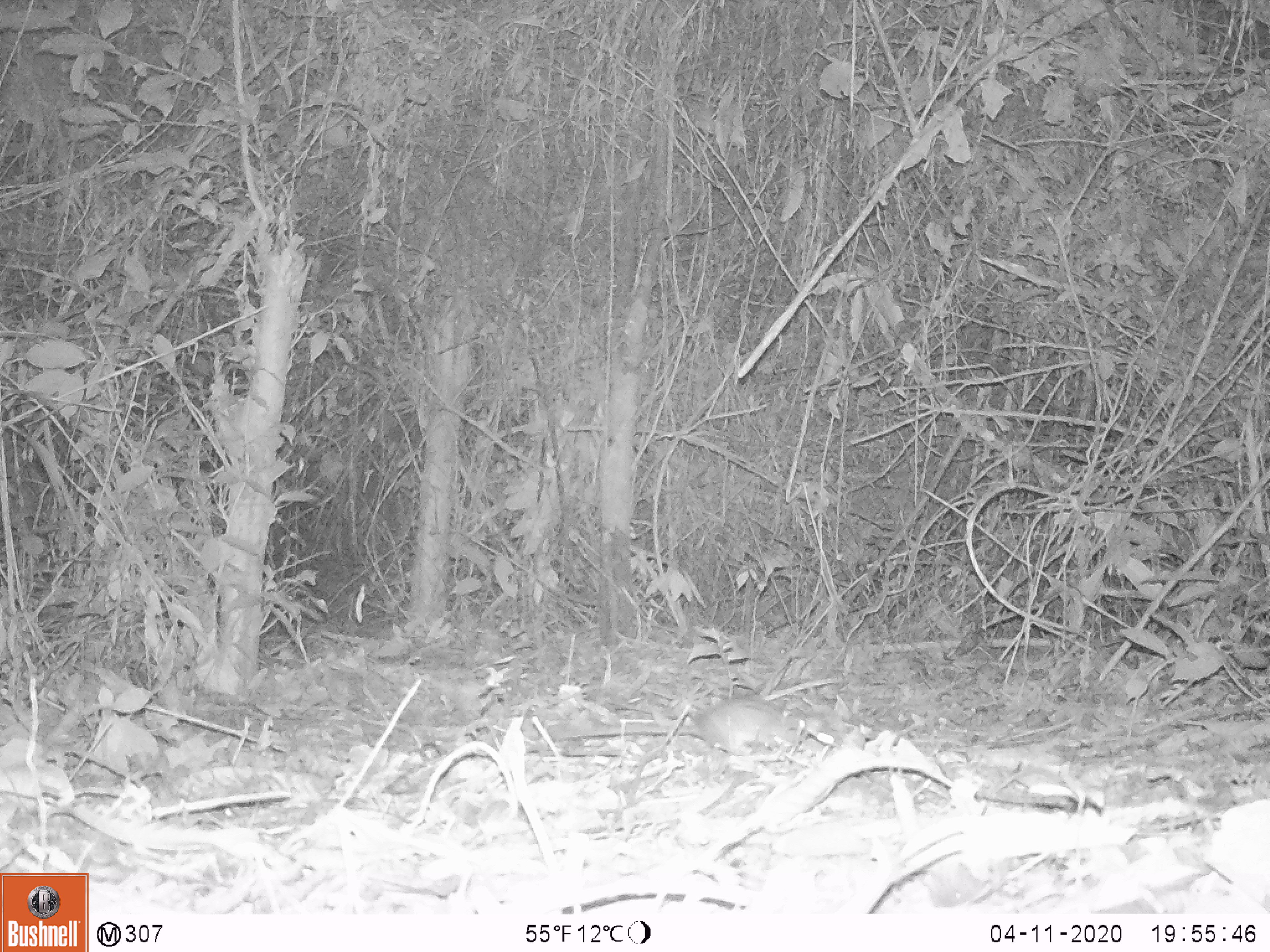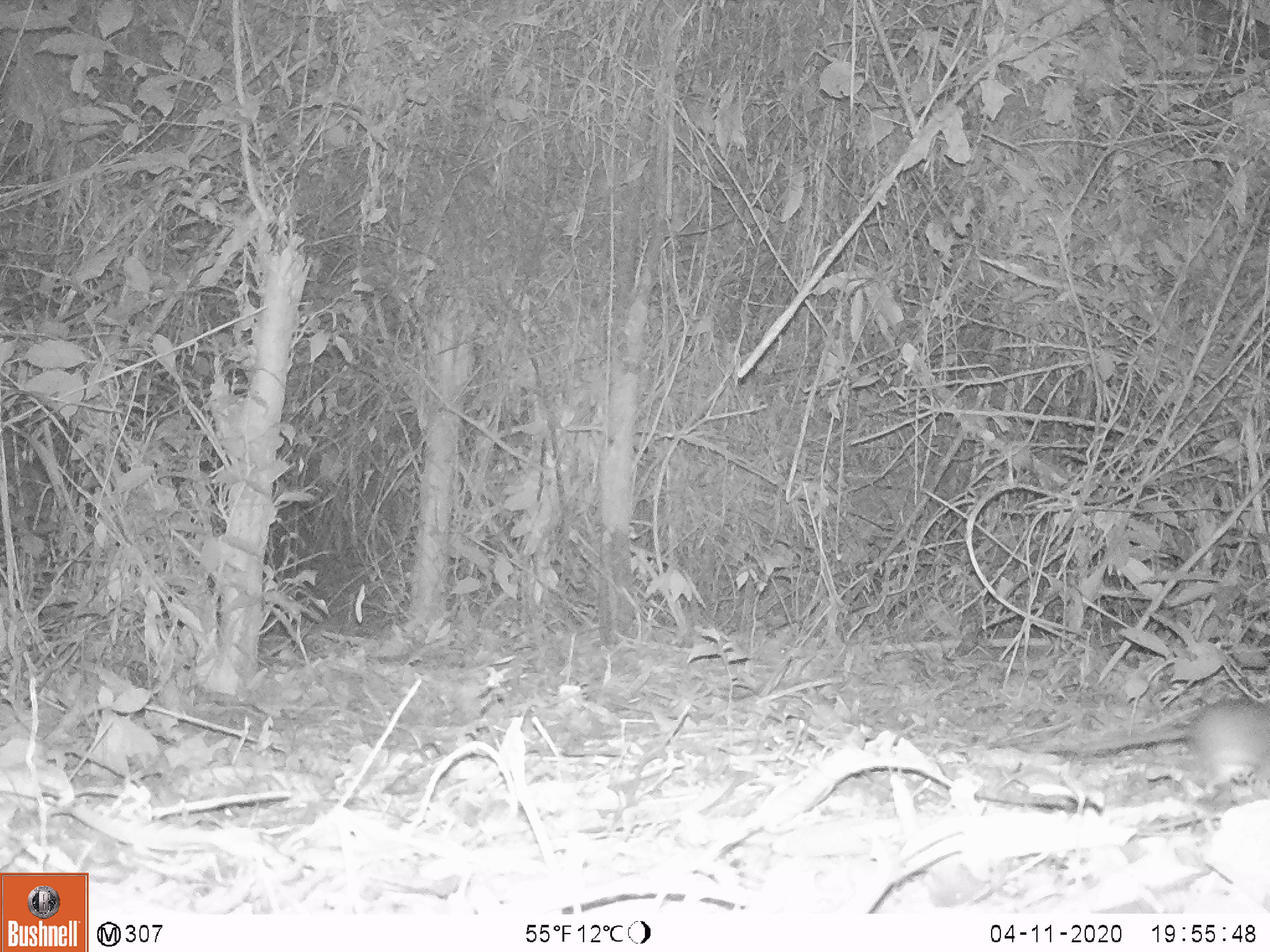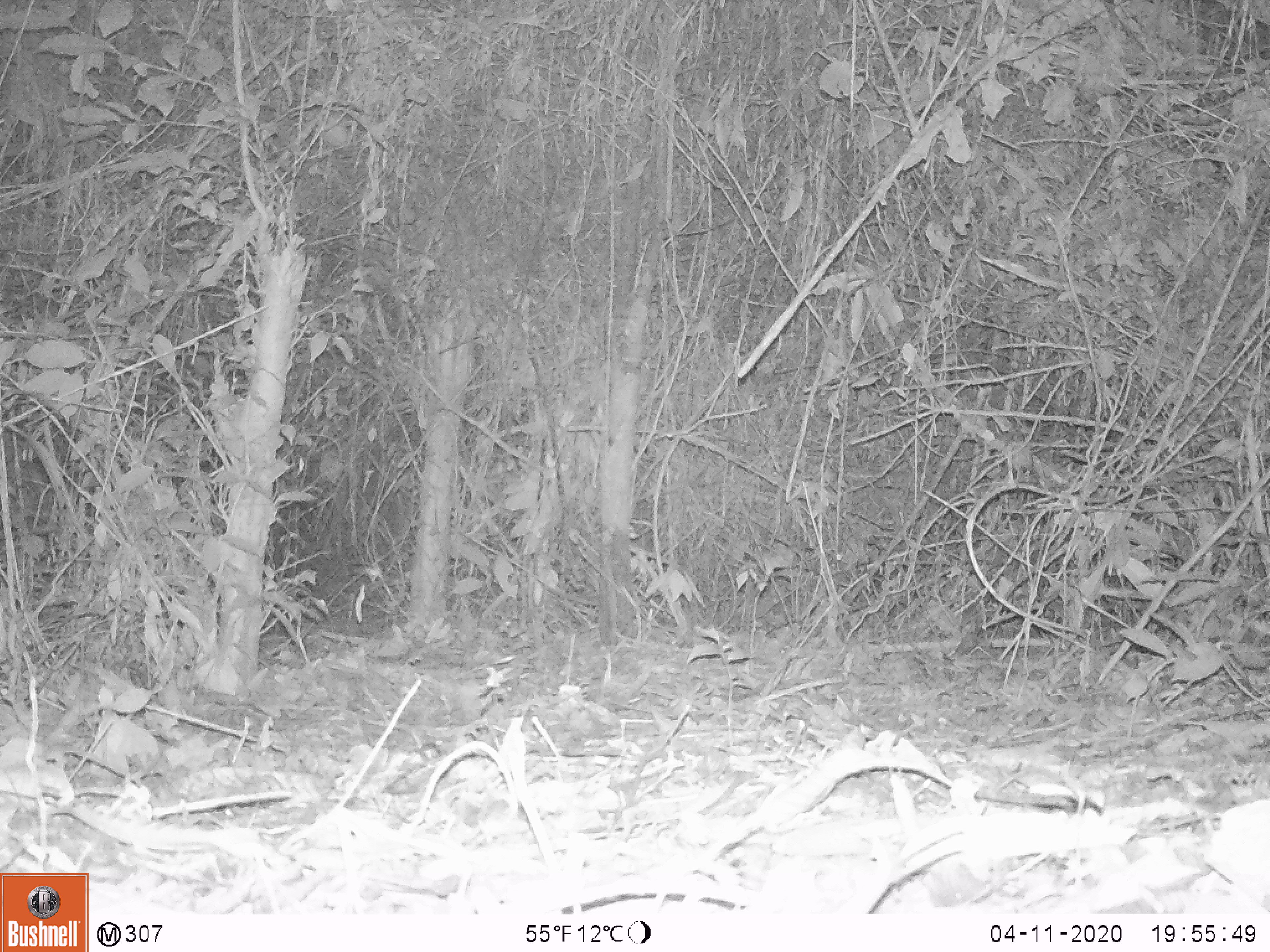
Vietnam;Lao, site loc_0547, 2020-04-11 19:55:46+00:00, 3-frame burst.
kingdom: Animalia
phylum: Chordata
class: Mammalia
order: Rodentia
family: Muridae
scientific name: Muridae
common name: old-world mice and rats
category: unidentified murid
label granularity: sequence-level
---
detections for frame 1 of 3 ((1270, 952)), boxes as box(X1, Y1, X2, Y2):
unidentified murid: box(552, 696, 799, 756)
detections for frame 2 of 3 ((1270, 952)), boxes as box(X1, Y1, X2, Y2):
unidentified murid: box(1014, 698, 1270, 795)